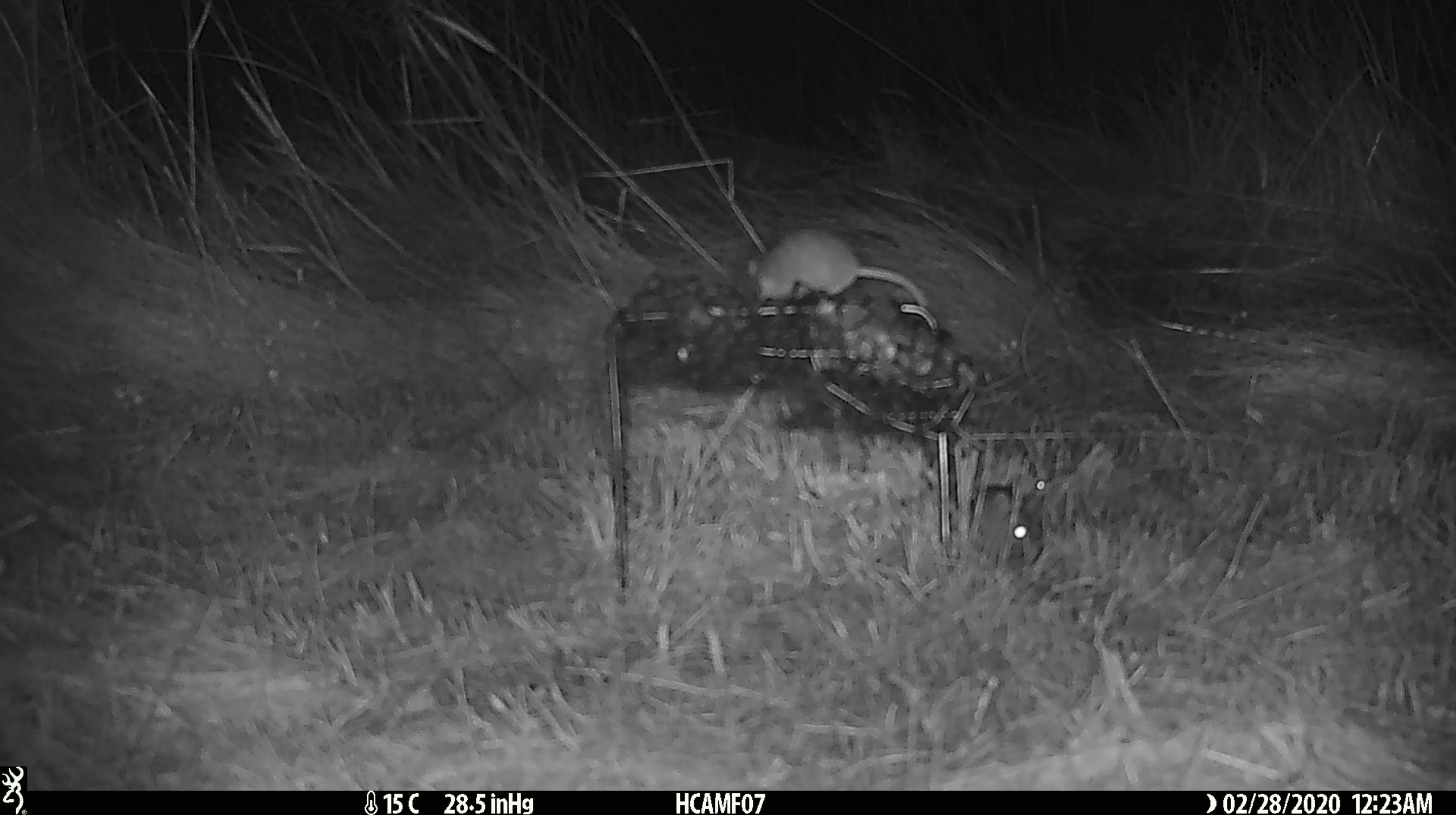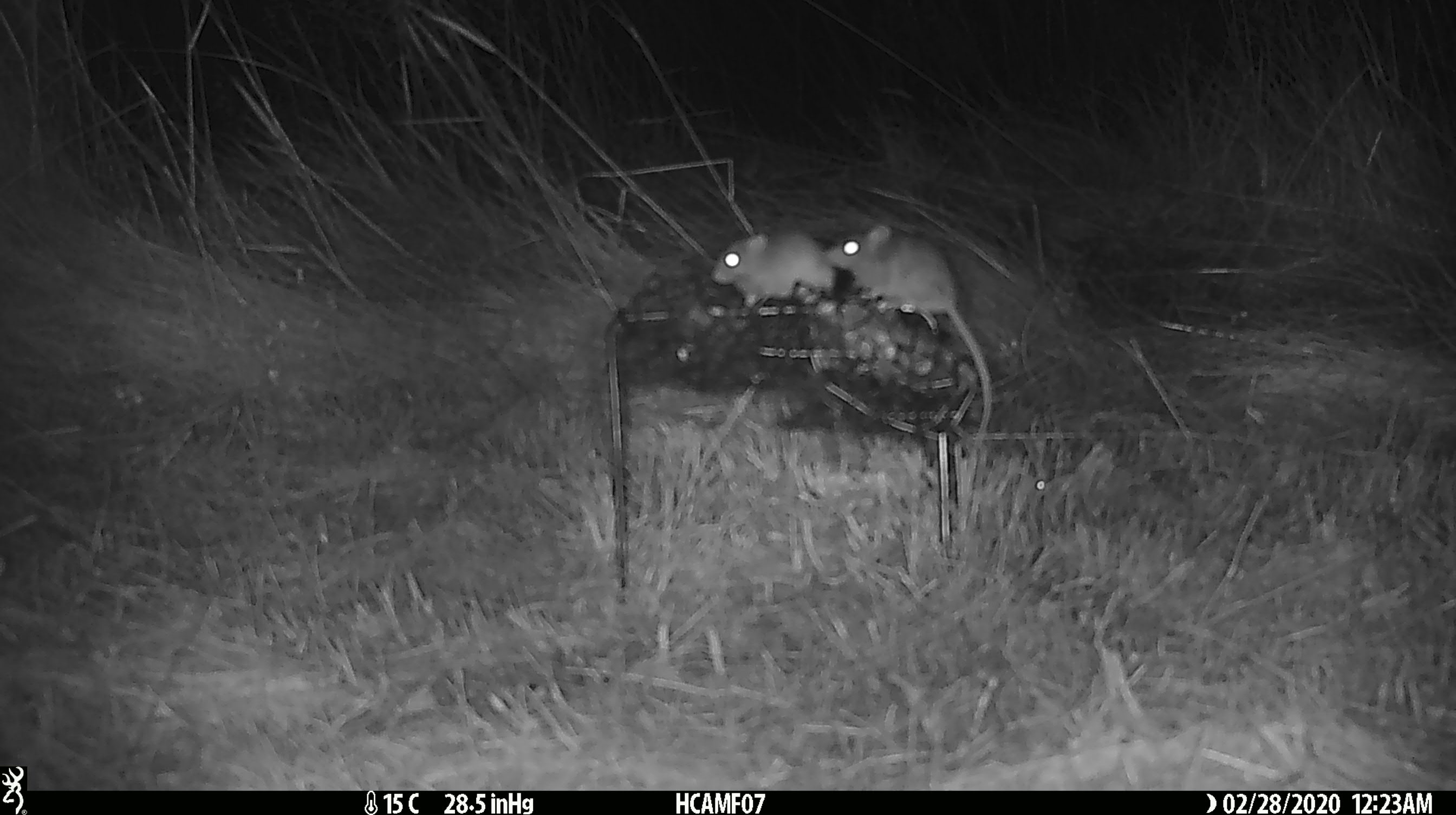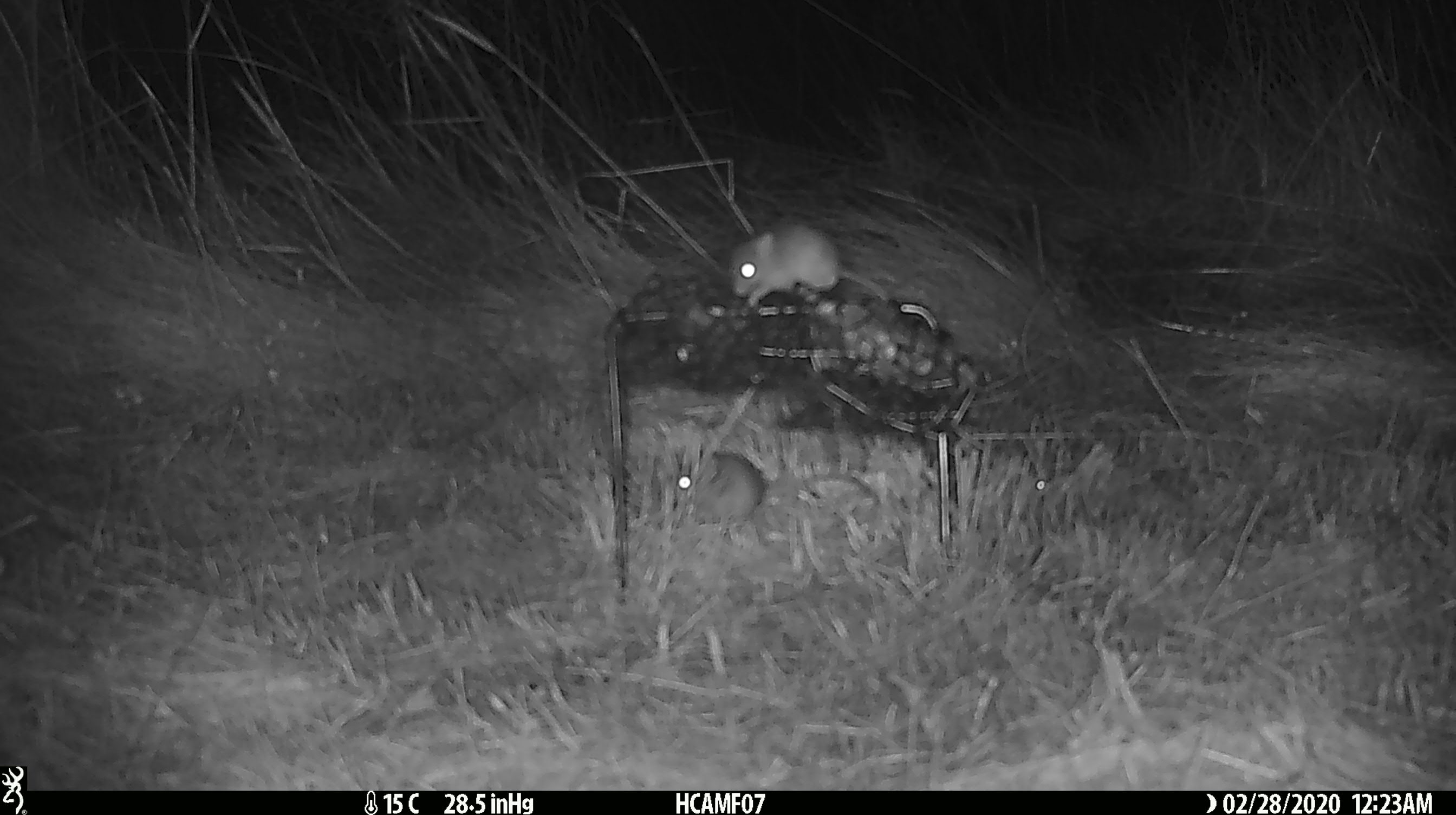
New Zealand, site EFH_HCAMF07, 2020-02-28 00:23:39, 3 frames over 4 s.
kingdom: Animalia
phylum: Chordata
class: Mammalia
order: Rodentia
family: Muridae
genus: Mus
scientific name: Mus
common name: mouse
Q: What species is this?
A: Mouse (Mus).